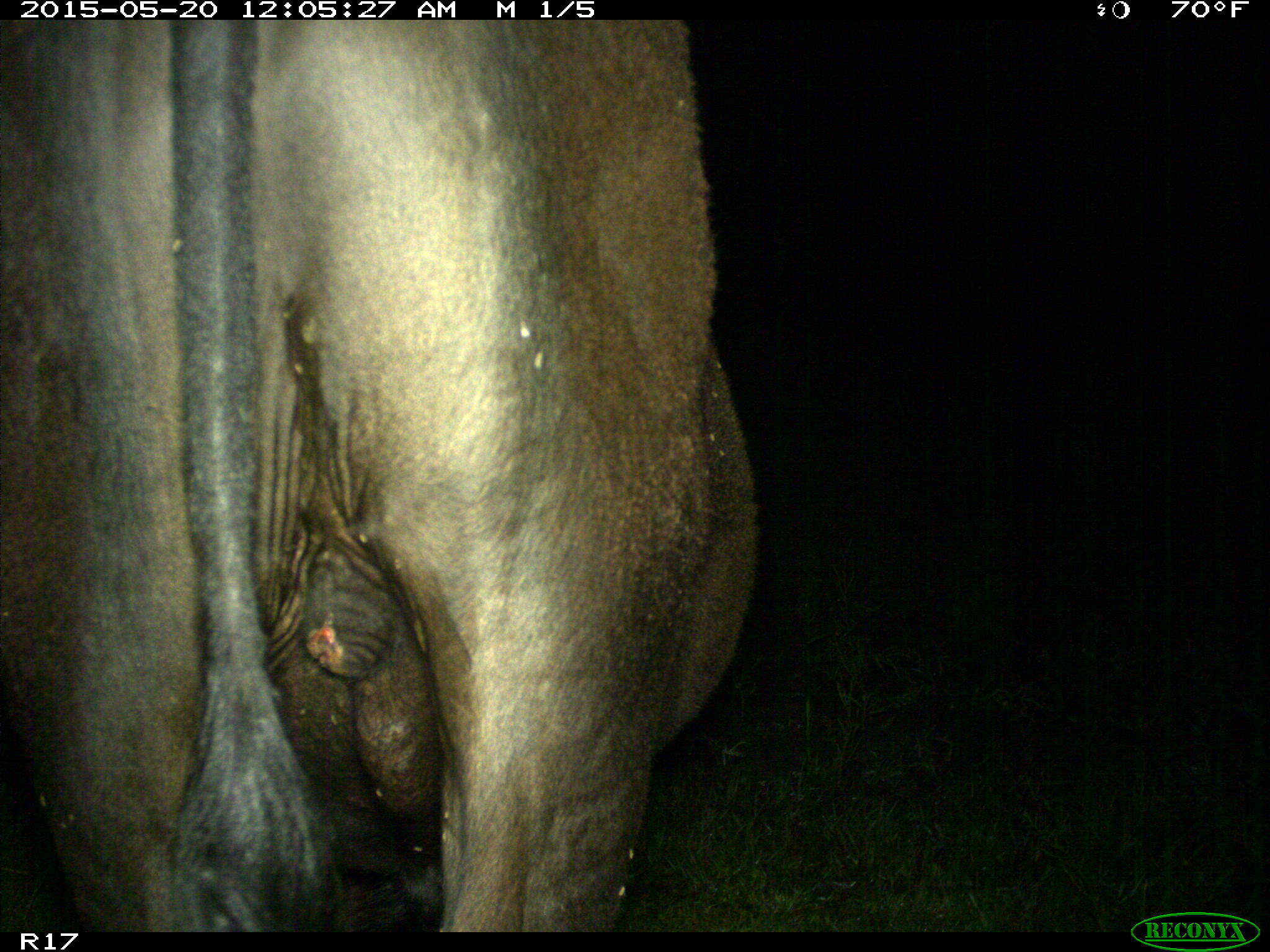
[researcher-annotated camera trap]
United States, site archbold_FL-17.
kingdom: Animalia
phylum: Chordata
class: Mammalia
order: Artiodactyla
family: Bovidae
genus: Bos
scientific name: Bos taurus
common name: domestic cow